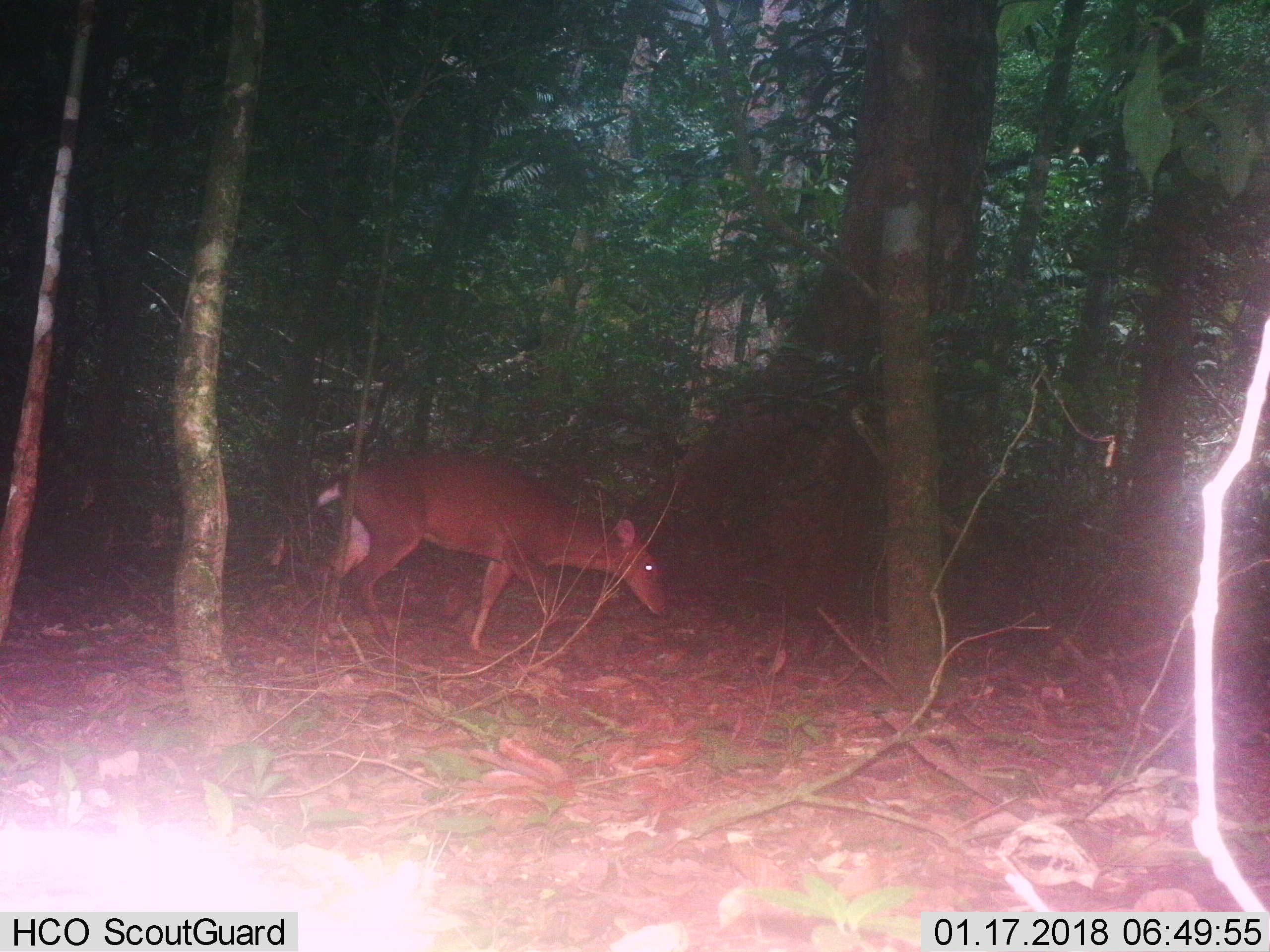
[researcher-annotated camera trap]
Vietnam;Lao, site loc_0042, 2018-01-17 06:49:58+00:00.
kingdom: Animalia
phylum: Chordata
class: Mammalia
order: Artiodactyla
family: Cervidae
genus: Muntiacus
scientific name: Muntiacus vuquangensis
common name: large-antlered muntjac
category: large antlered muntjac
Large antlered muntjac (large-antlered muntjac) (Muntiacus vuquangensis). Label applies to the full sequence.